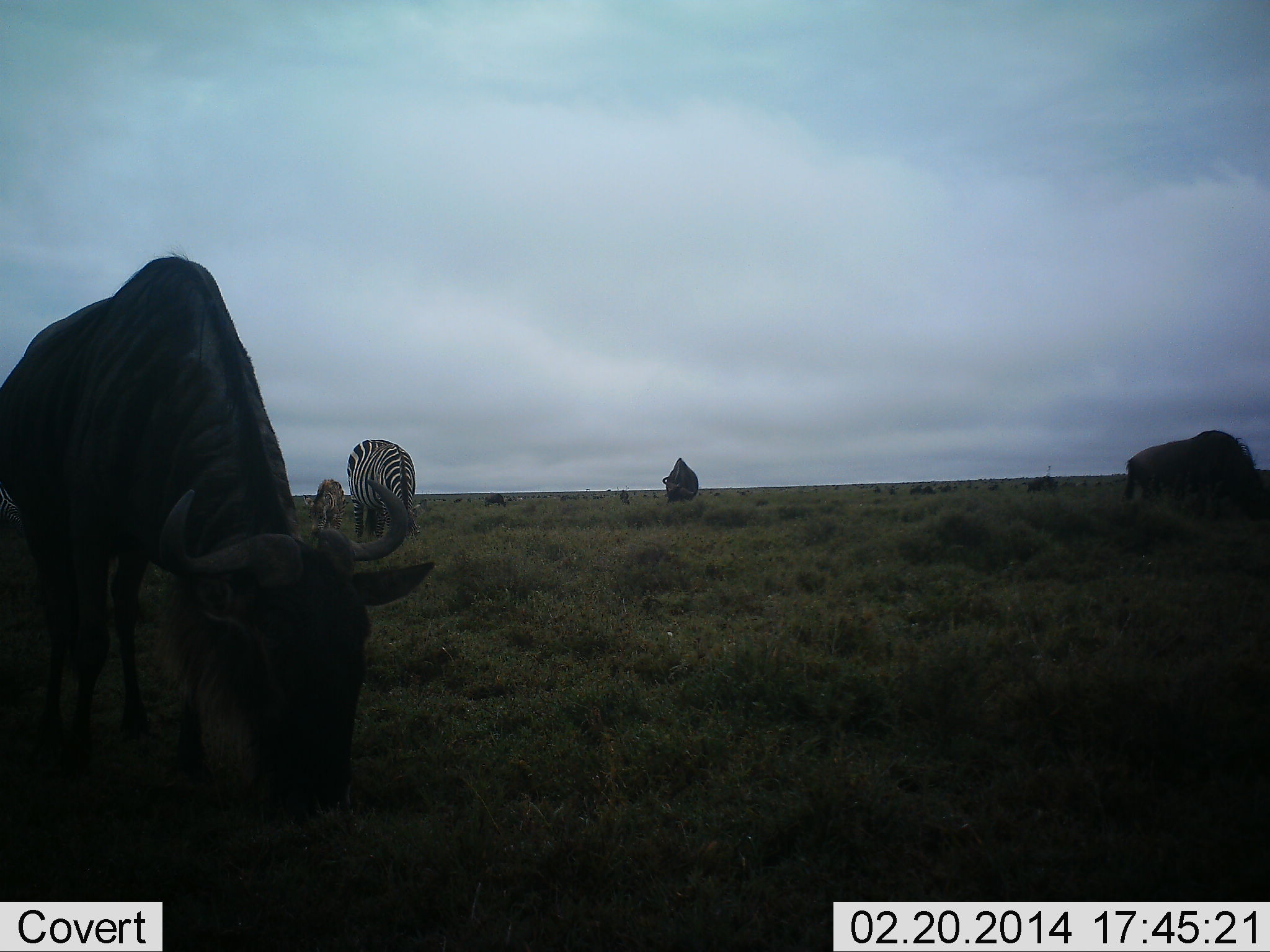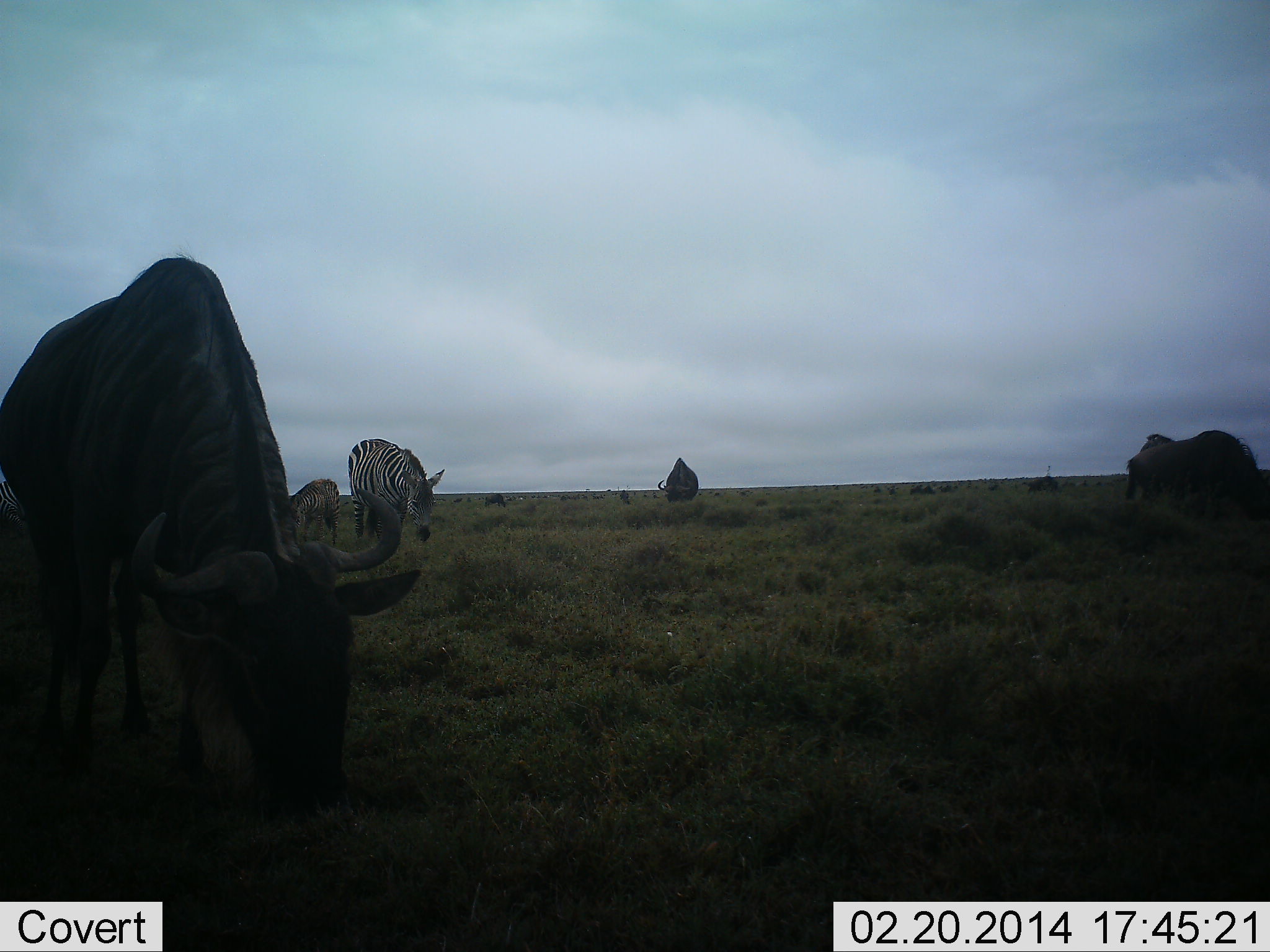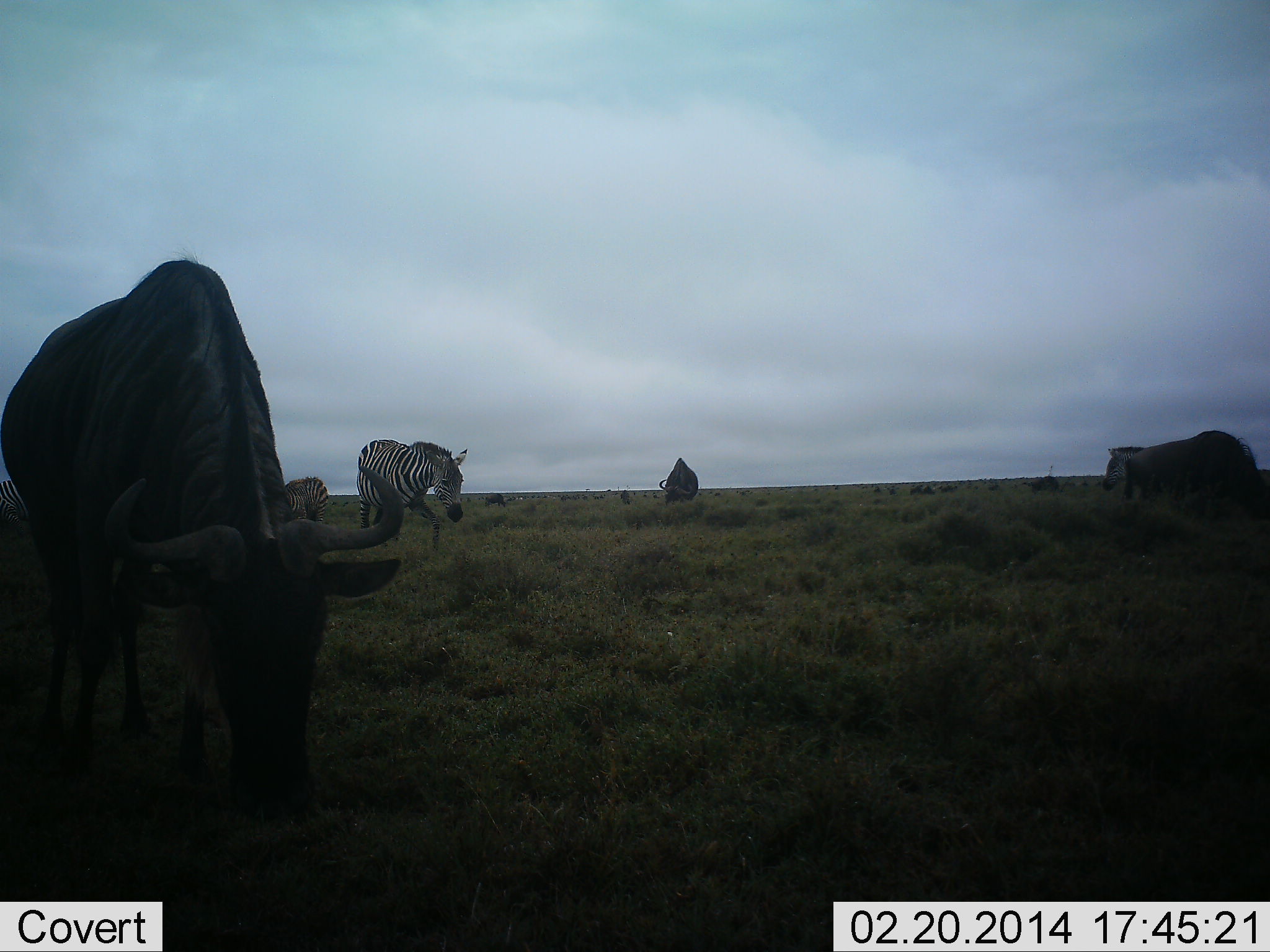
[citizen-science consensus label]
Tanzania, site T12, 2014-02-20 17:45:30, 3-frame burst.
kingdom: Animalia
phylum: Chordata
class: Mammalia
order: Artiodactyla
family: Bovidae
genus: Connochaetes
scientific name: Connochaetes taurinus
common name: blue wildebeest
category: wildebeest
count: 3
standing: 10%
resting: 0%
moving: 0%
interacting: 0%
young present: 0%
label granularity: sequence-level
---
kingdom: Animalia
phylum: Chordata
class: Mammalia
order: Perissodactyla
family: Equidae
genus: Equus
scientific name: Equus quagga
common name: plains zebra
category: zebra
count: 3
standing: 20%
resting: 0%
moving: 20%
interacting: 0%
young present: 20%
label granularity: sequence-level